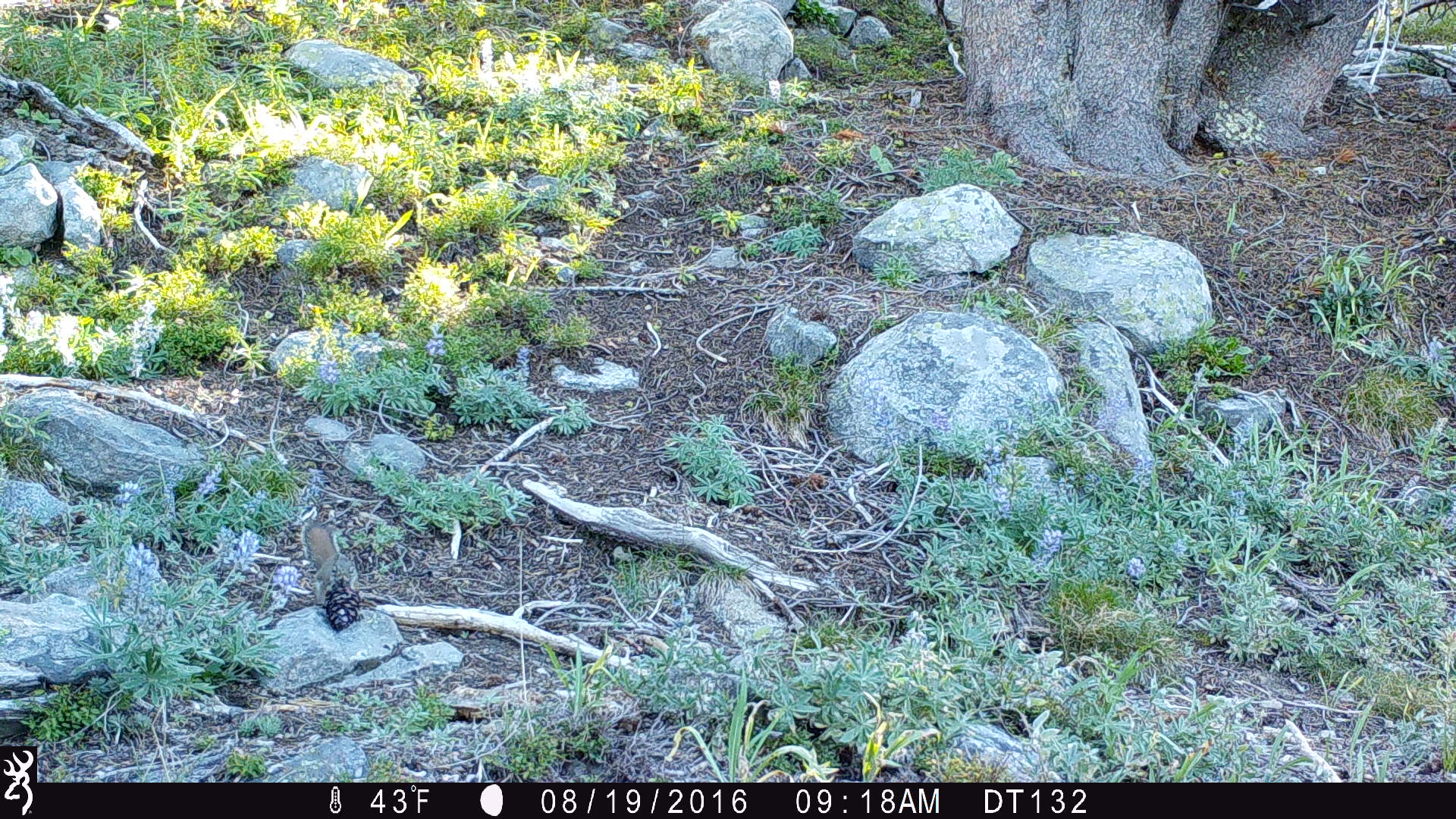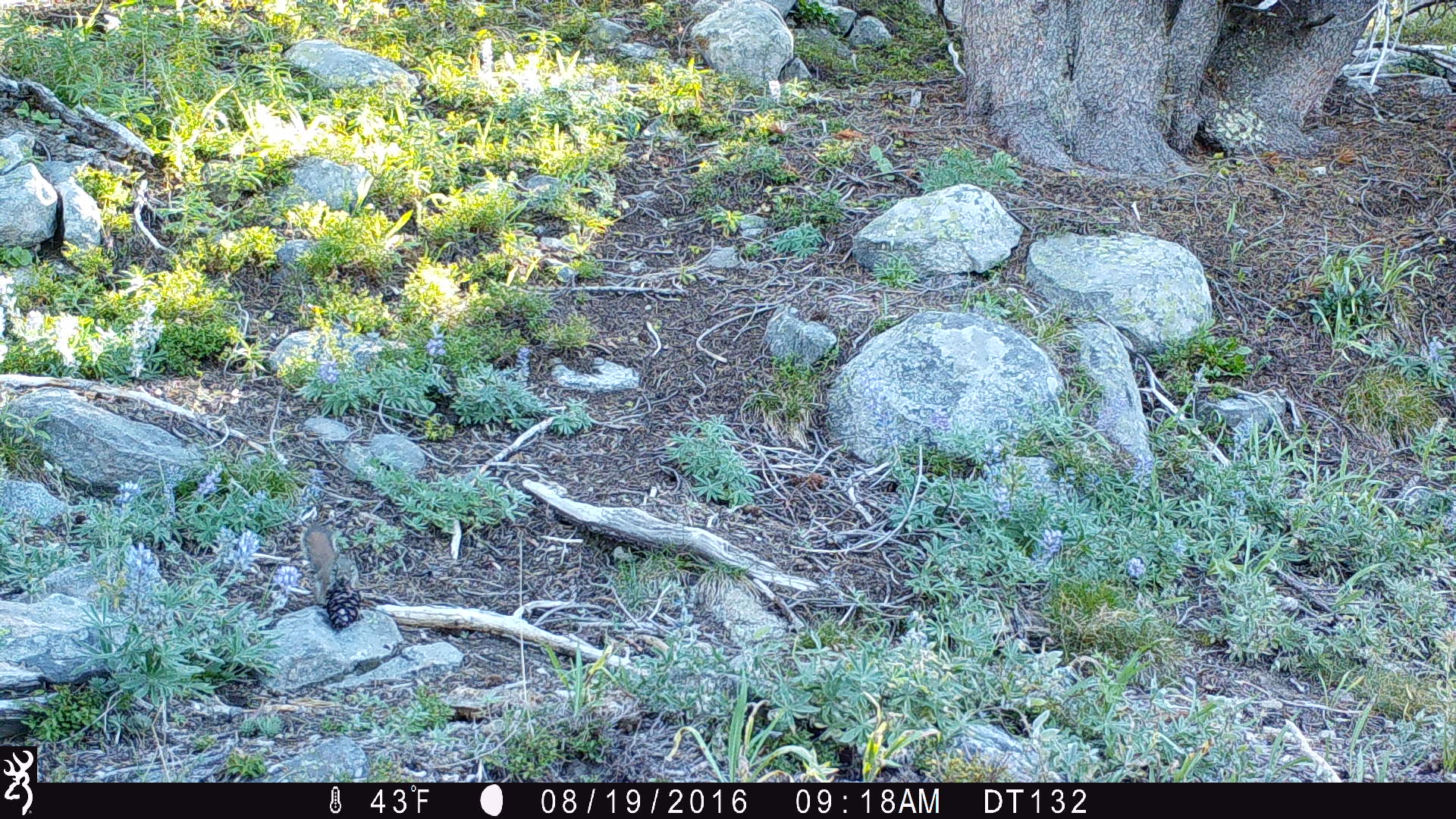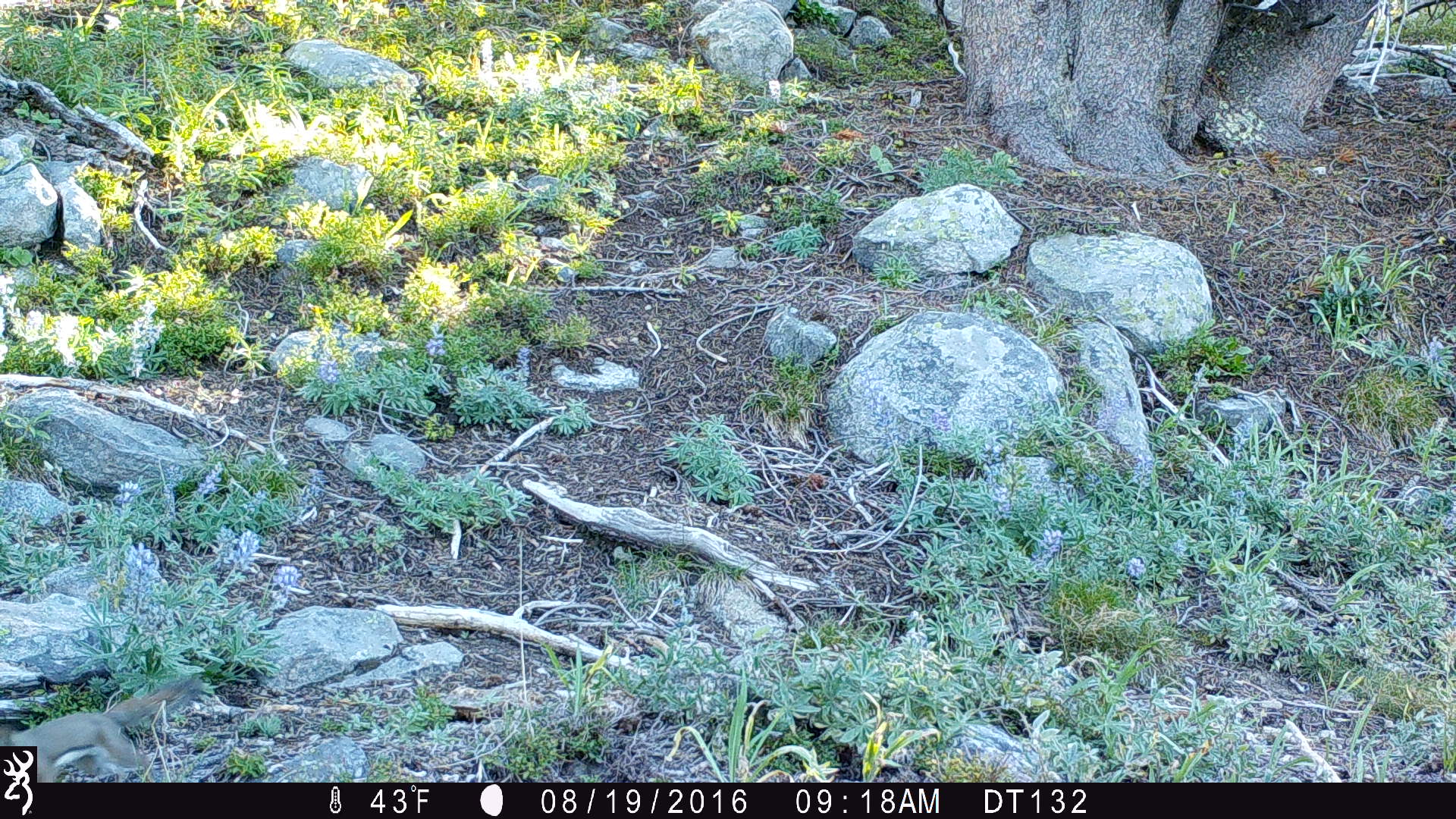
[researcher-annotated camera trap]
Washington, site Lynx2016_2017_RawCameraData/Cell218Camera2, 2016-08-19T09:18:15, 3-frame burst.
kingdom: Animalia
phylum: Chordata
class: Mammalia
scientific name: Mammalia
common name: small mammal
Small mammal (Mammalia). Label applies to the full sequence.